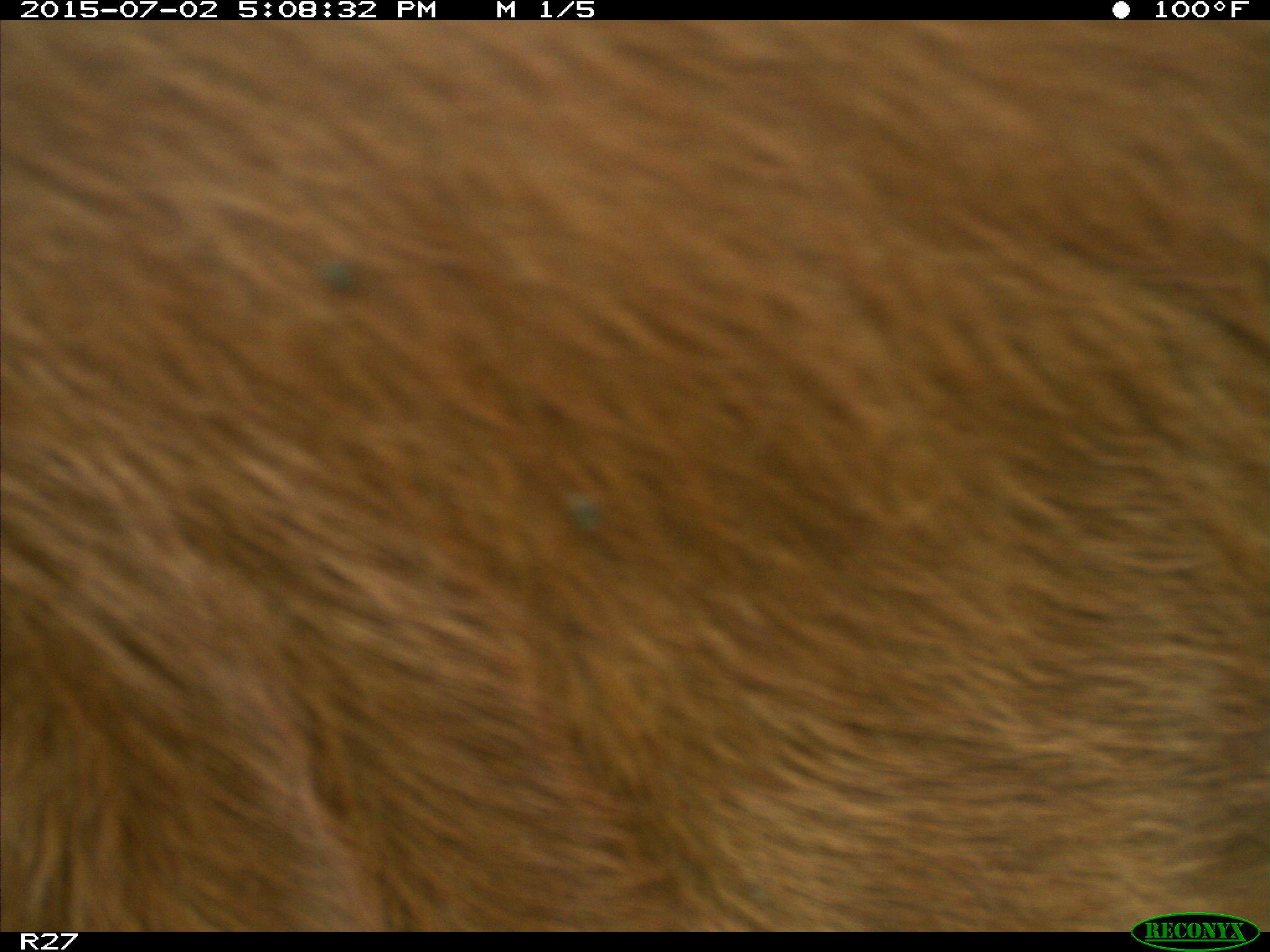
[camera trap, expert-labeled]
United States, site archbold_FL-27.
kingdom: Animalia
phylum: Chordata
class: Mammalia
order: Artiodactyla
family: Bovidae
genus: Bos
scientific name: Bos taurus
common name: domestic cow